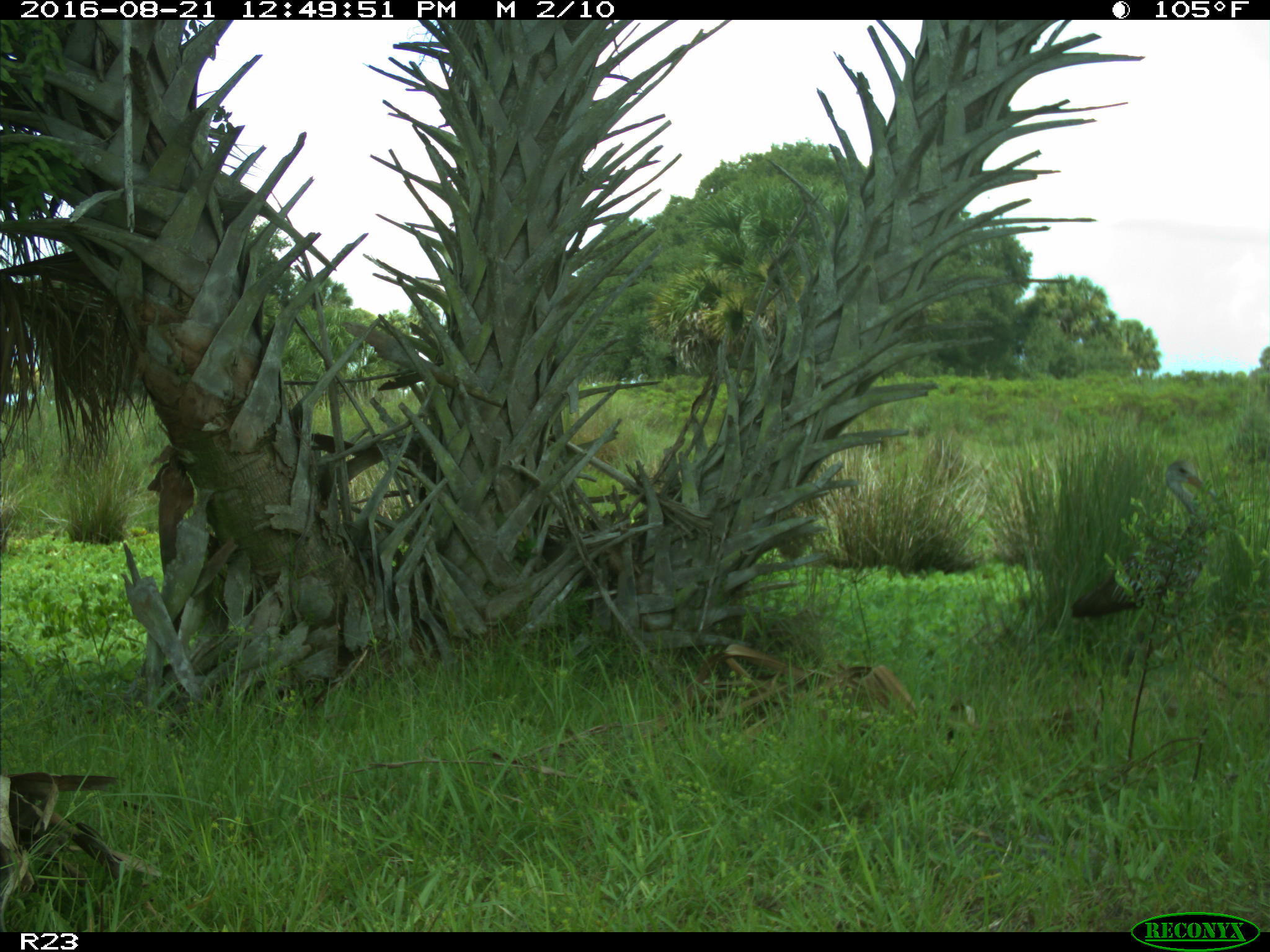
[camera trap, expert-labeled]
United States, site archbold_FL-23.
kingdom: Animalia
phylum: Chordata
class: Aves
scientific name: Aves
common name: birds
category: unidentified bird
Unidentified bird (birds) (Aves).